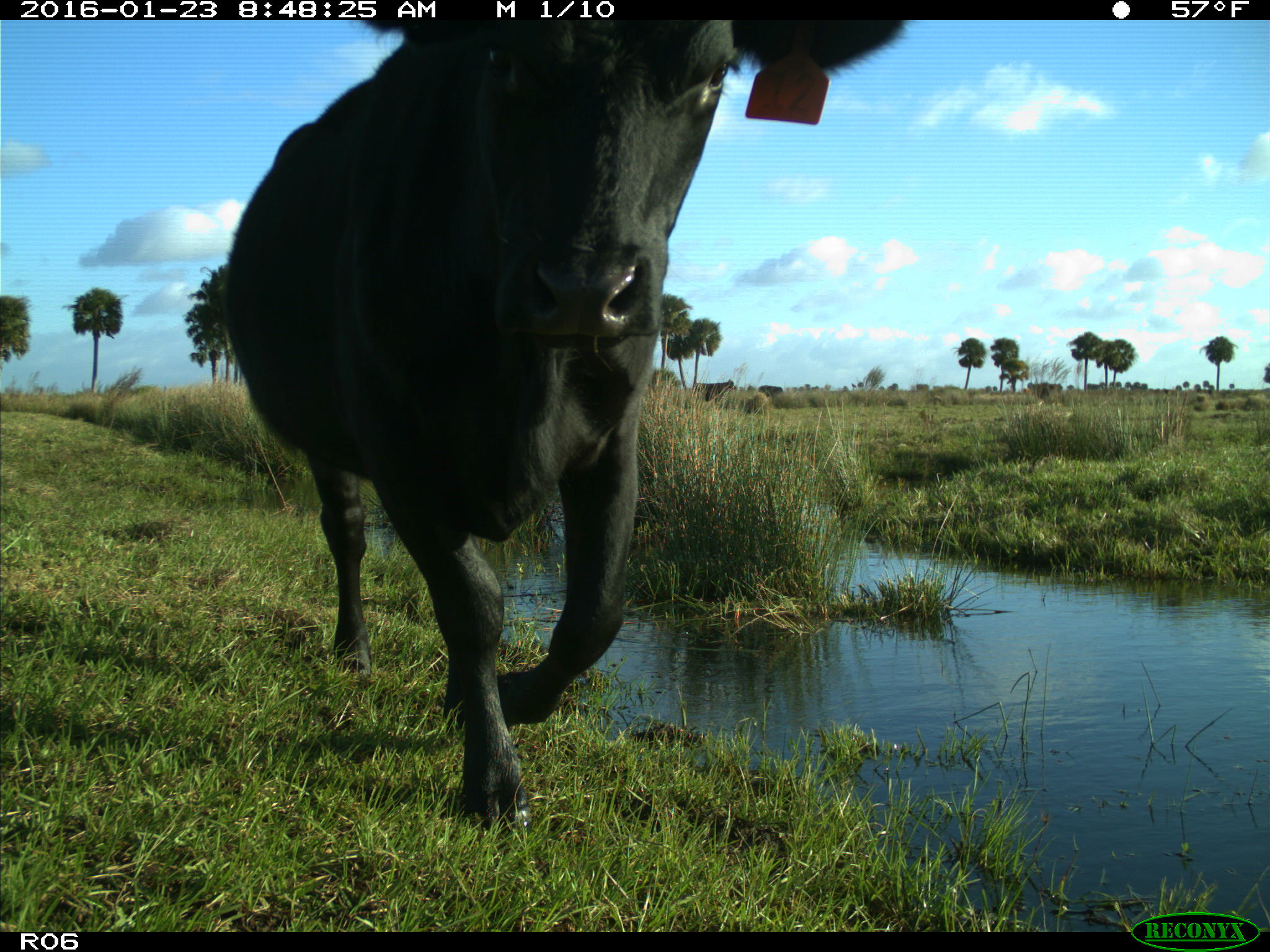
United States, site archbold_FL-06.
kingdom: Animalia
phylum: Chordata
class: Mammalia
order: Artiodactyla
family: Bovidae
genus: Bos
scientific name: Bos taurus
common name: domestic cow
Bos taurus (domestic cow).